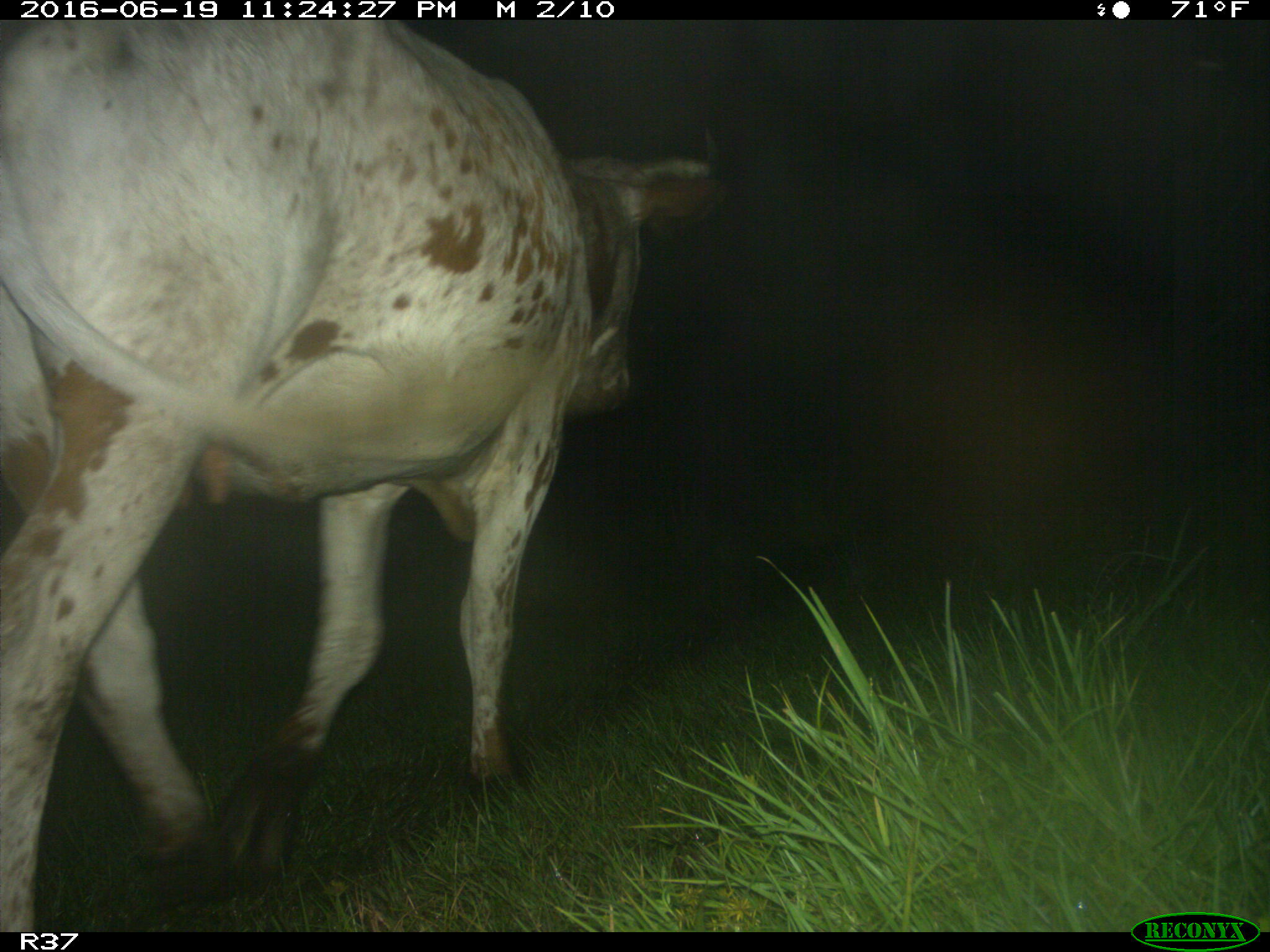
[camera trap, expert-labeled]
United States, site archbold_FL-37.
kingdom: Animalia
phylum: Chordata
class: Mammalia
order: Artiodactyla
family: Bovidae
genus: Bos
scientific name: Bos taurus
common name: domestic cow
Bos taurus (domestic cow).